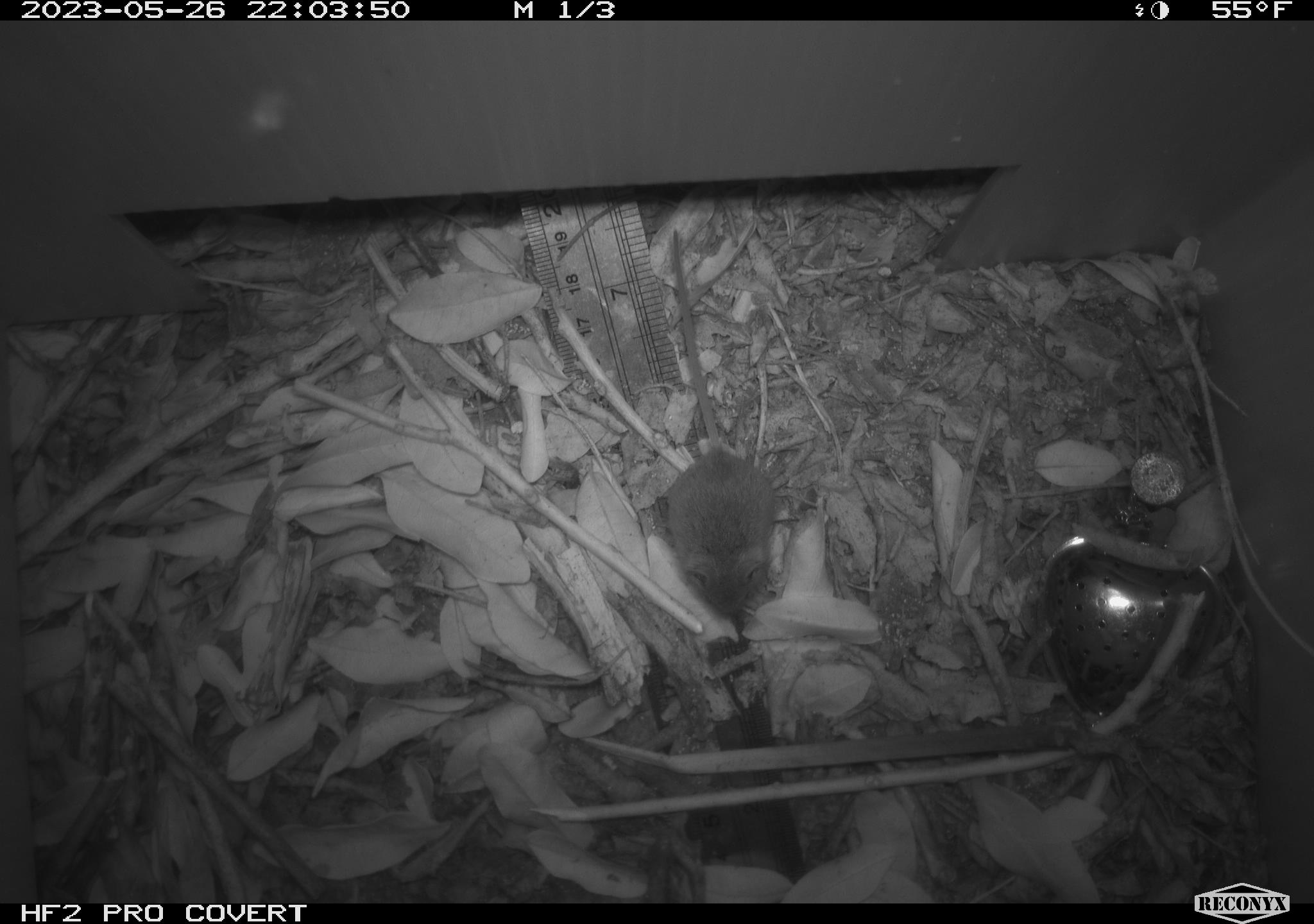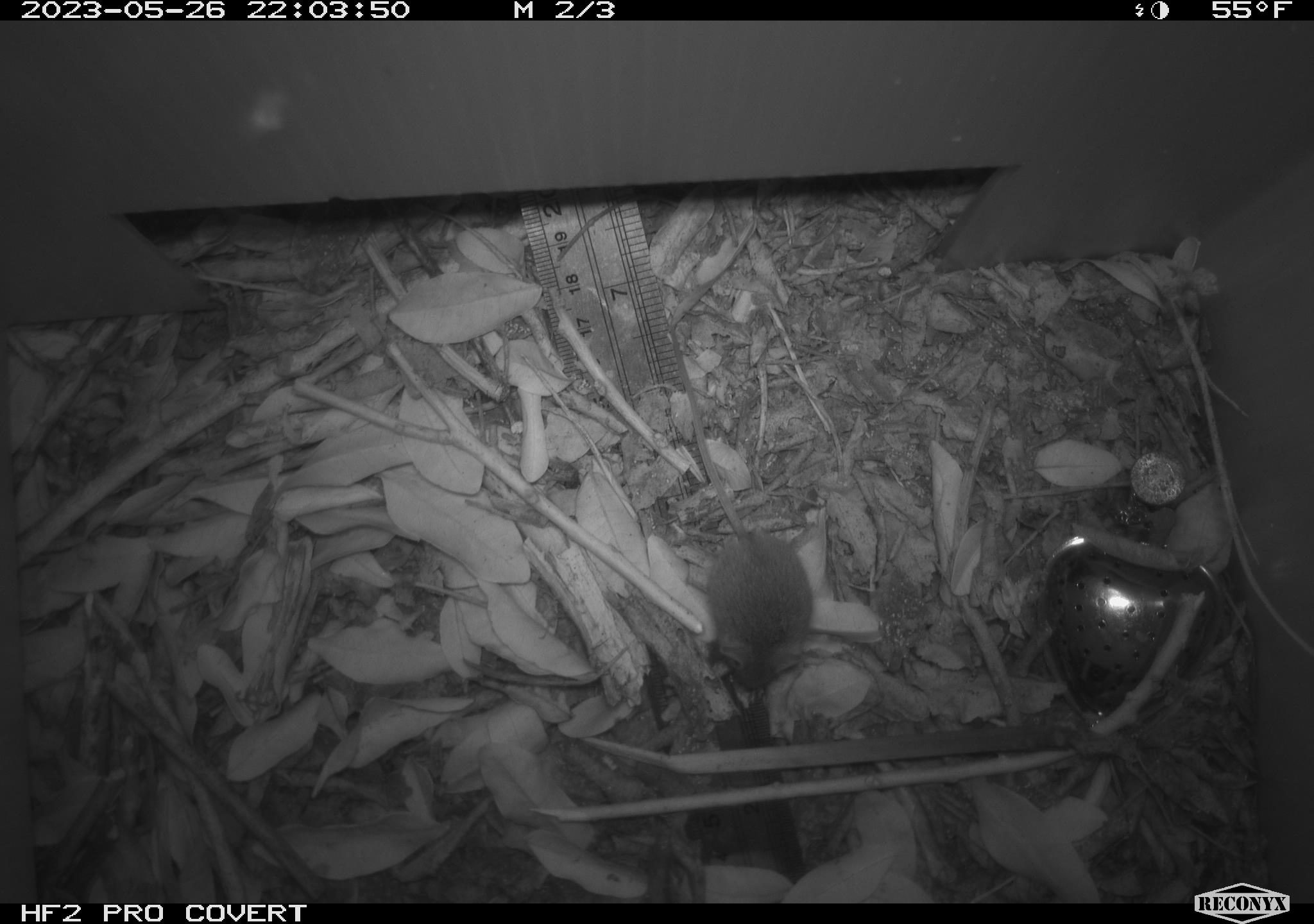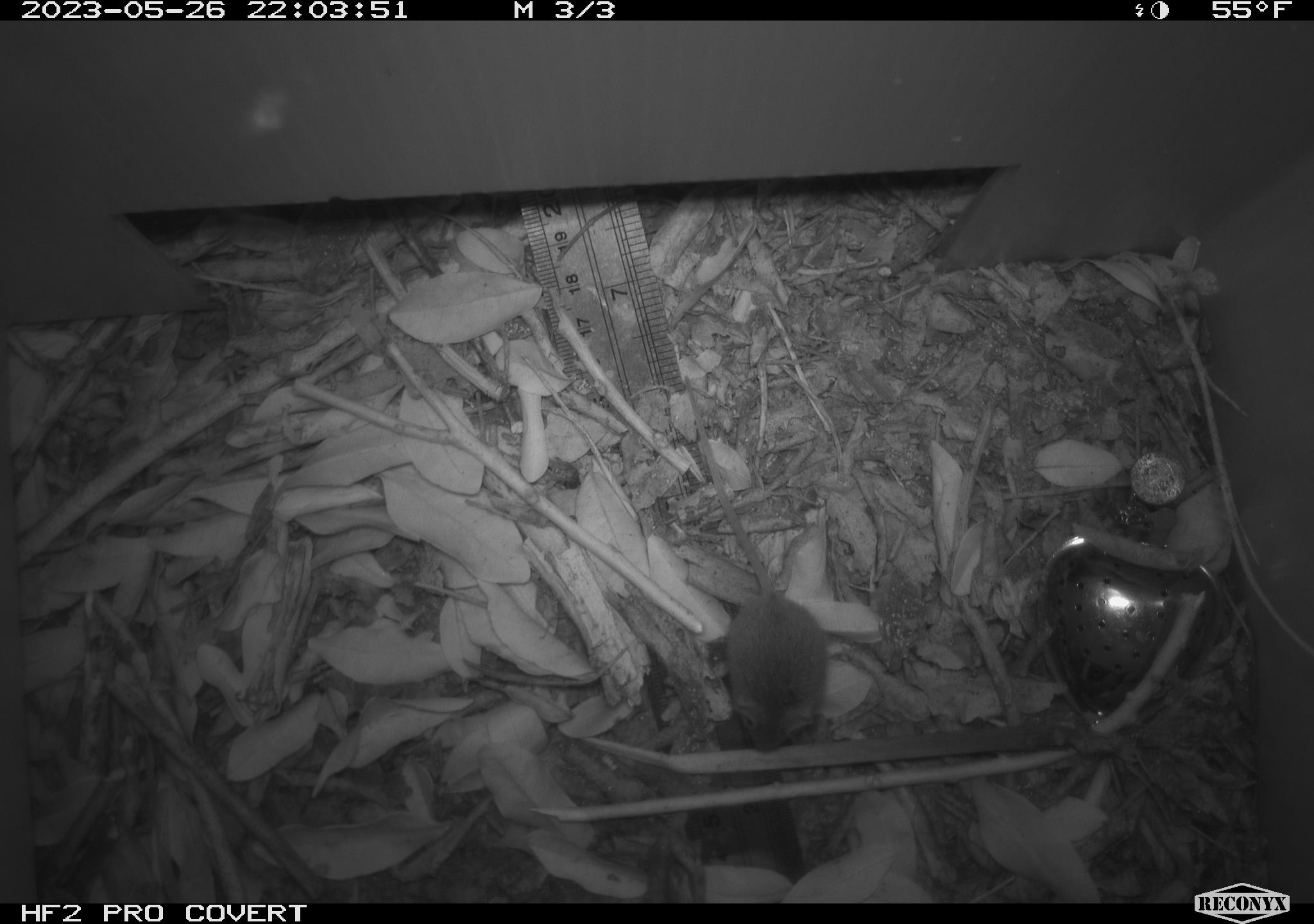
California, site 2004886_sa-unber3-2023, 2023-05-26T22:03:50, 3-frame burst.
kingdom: Animalia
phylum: Chordata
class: Mammalia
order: Rodentia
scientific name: Rodentia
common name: mouse species